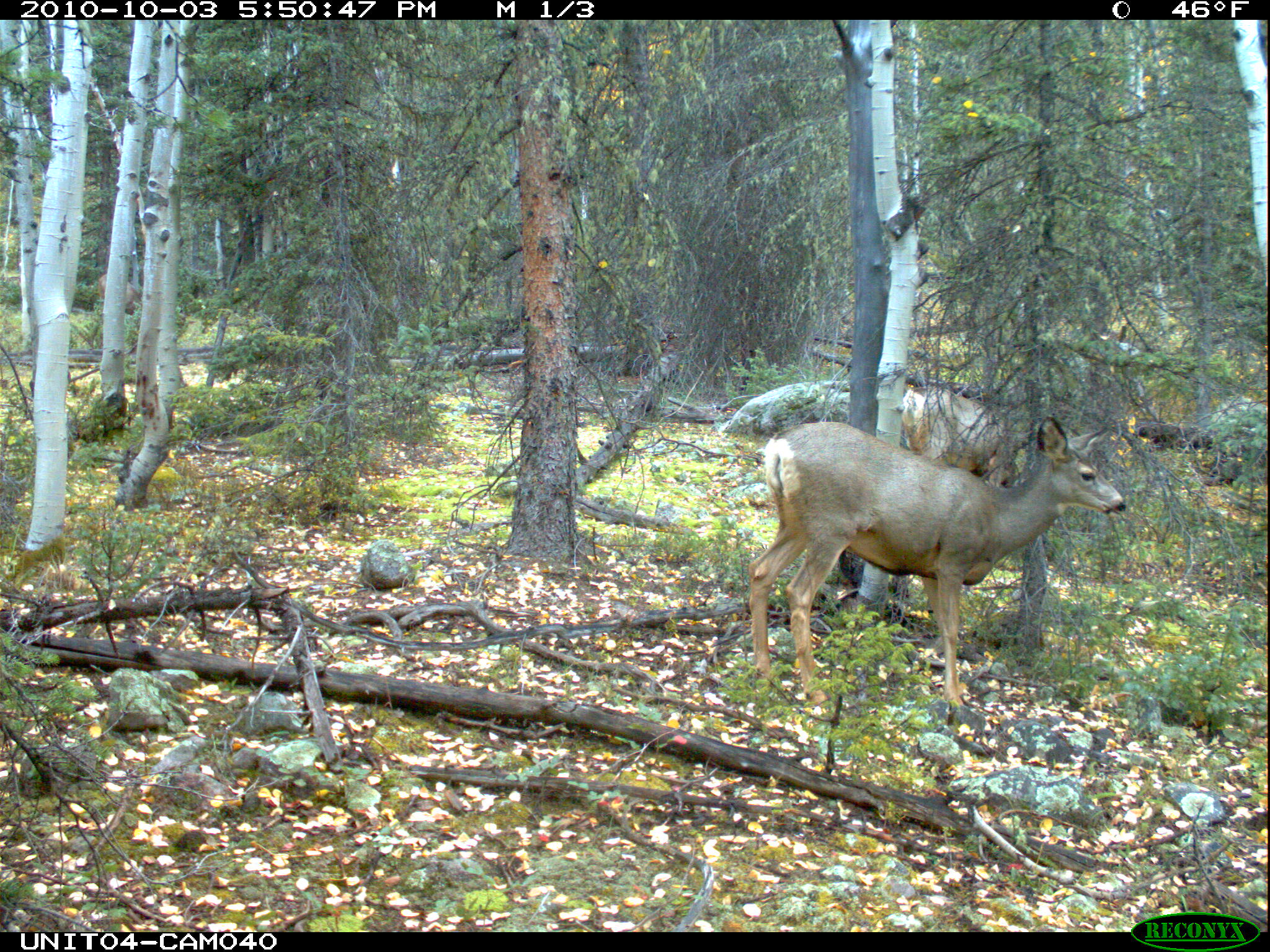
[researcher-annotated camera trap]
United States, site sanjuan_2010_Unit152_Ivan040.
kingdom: Animalia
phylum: Chordata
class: Mammalia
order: Artiodactyla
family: Cervidae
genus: Odocoileus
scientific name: Odocoileus hemionus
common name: mule deer